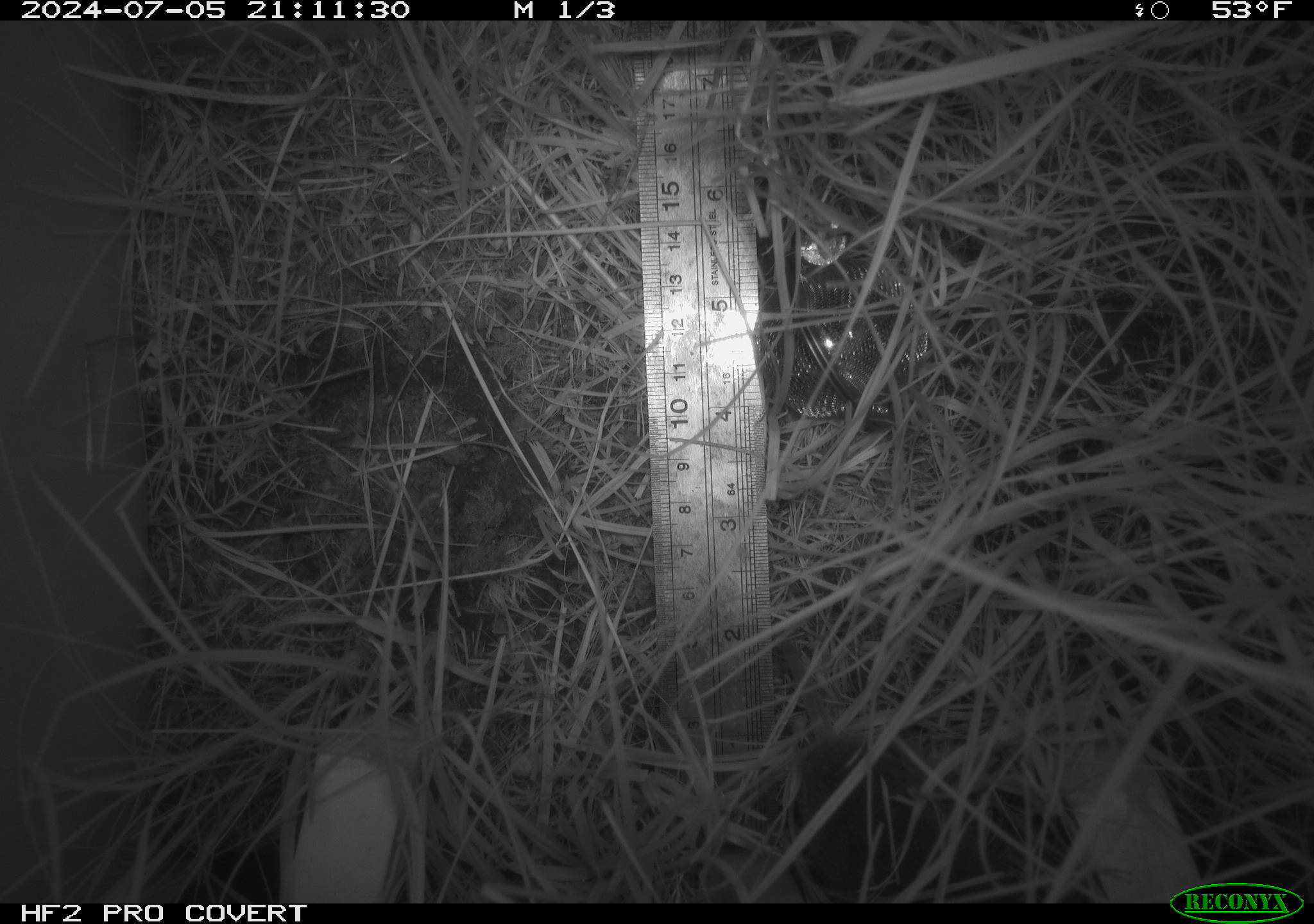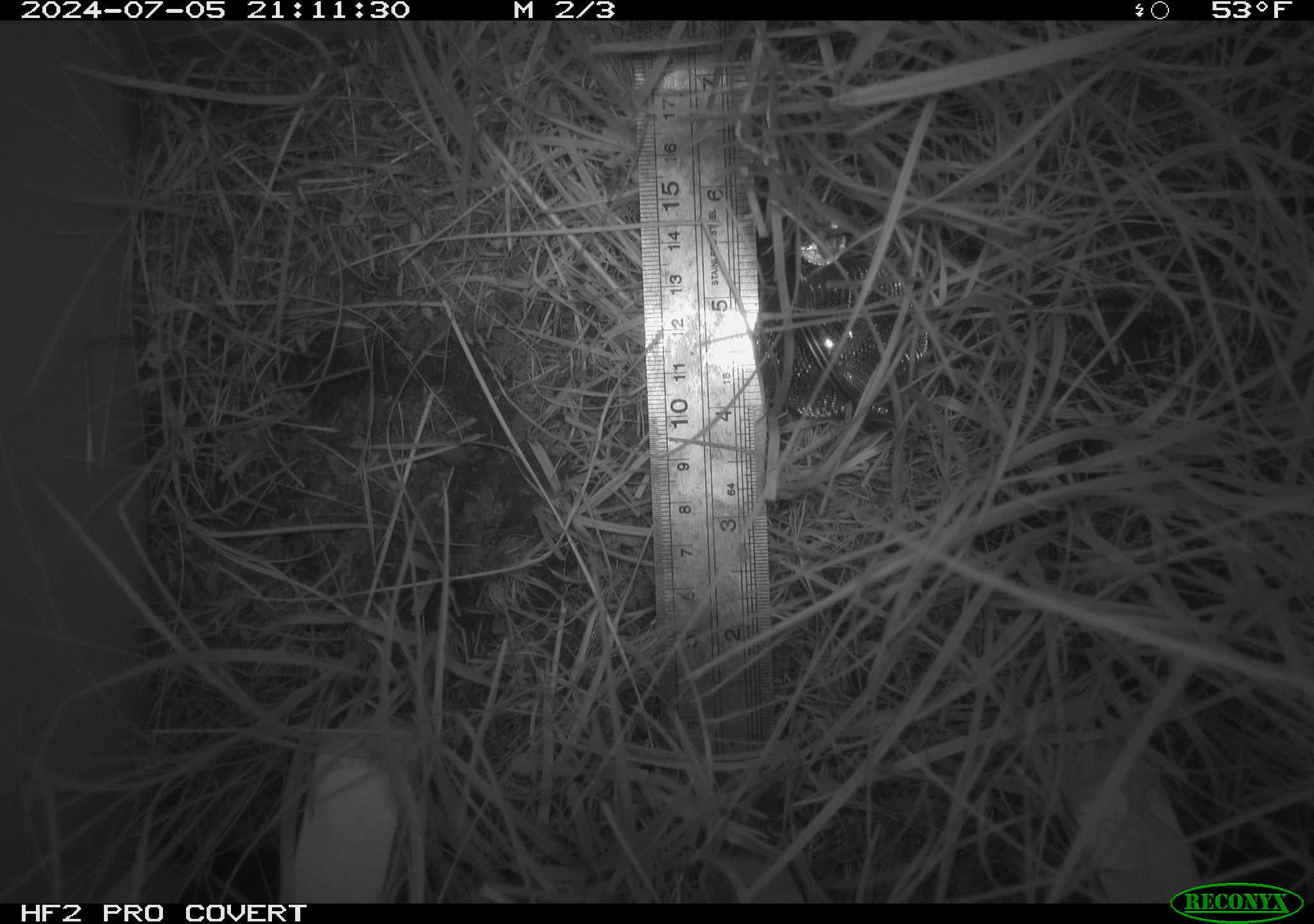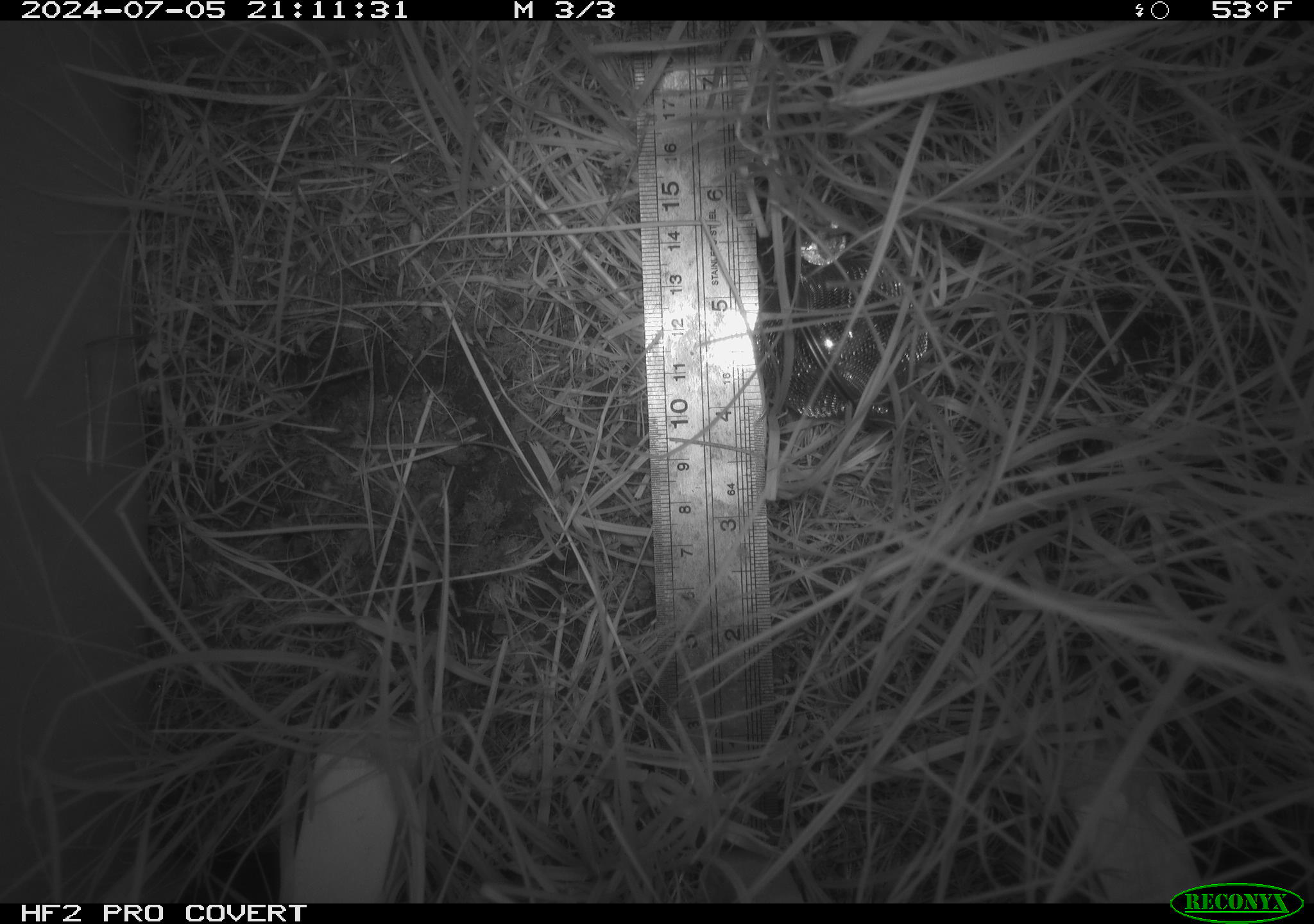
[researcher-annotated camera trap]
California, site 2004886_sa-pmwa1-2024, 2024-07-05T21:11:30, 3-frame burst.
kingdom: Animalia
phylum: Chordata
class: Mammalia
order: Rodentia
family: Cricetidae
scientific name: Arvicolinae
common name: voles, lemmings, and muskrats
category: arvicolinae subfamily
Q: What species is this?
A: Arvicolinae subfamily (voles, lemmings, and muskrats) (Arvicolinae).